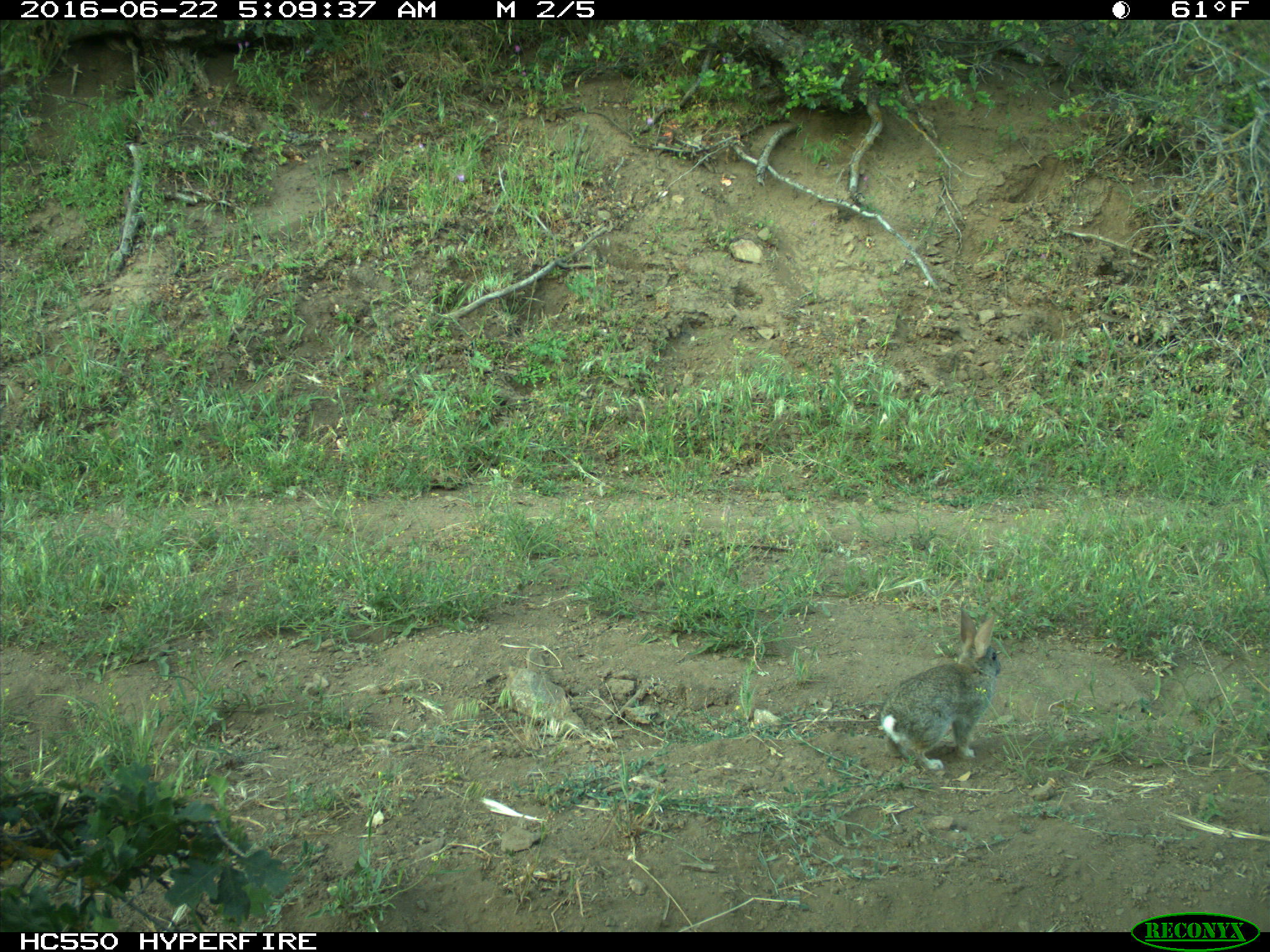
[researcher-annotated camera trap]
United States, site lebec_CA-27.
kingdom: Animalia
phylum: Chordata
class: Mammalia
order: Lagomorpha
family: Leporidae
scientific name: Leporidae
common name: rabbits and hares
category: unidentified rabbit